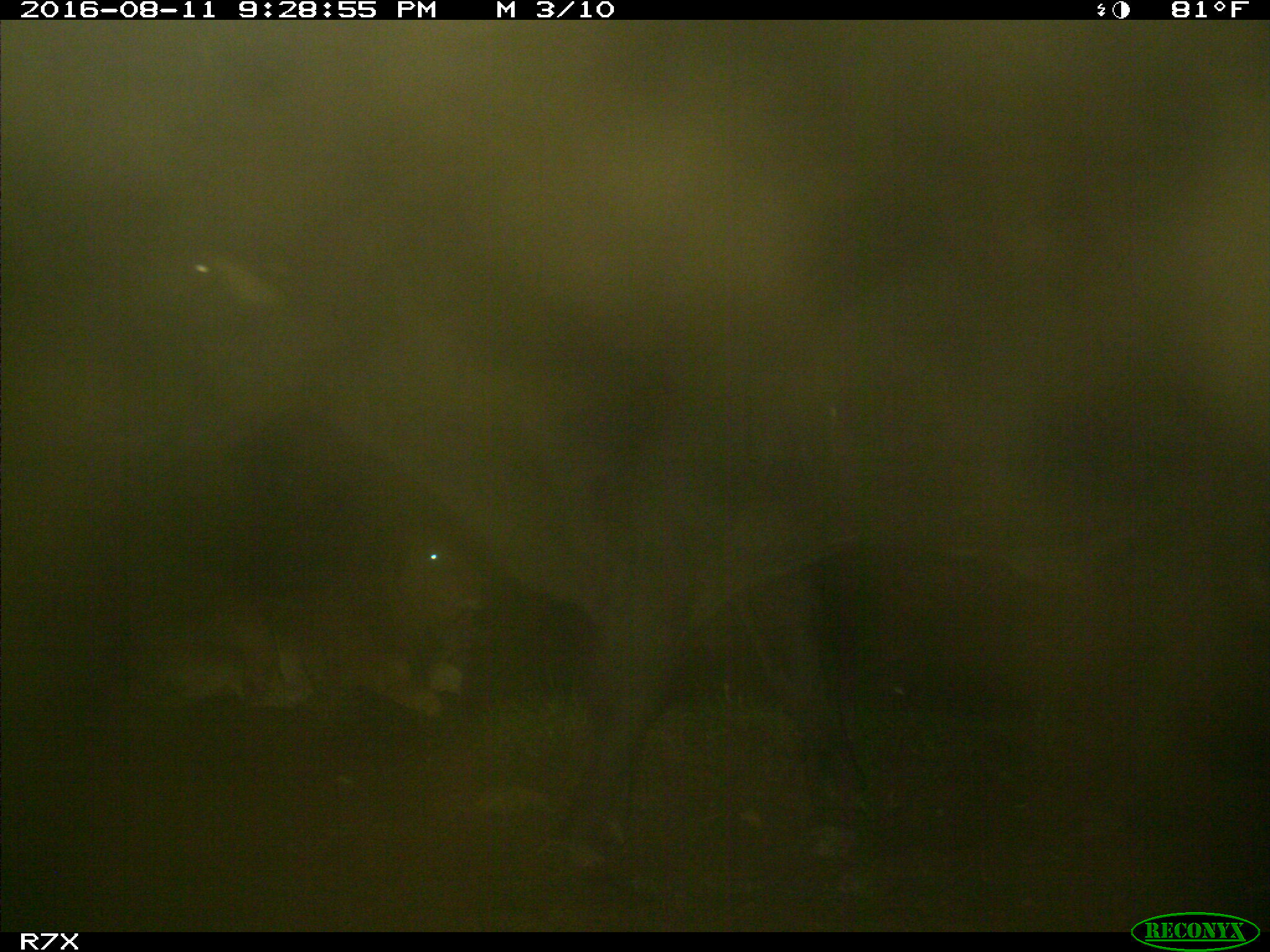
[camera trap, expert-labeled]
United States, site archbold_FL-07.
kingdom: Animalia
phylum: Chordata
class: Mammalia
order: Artiodactyla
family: Bovidae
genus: Bos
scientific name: Bos taurus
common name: domestic cow